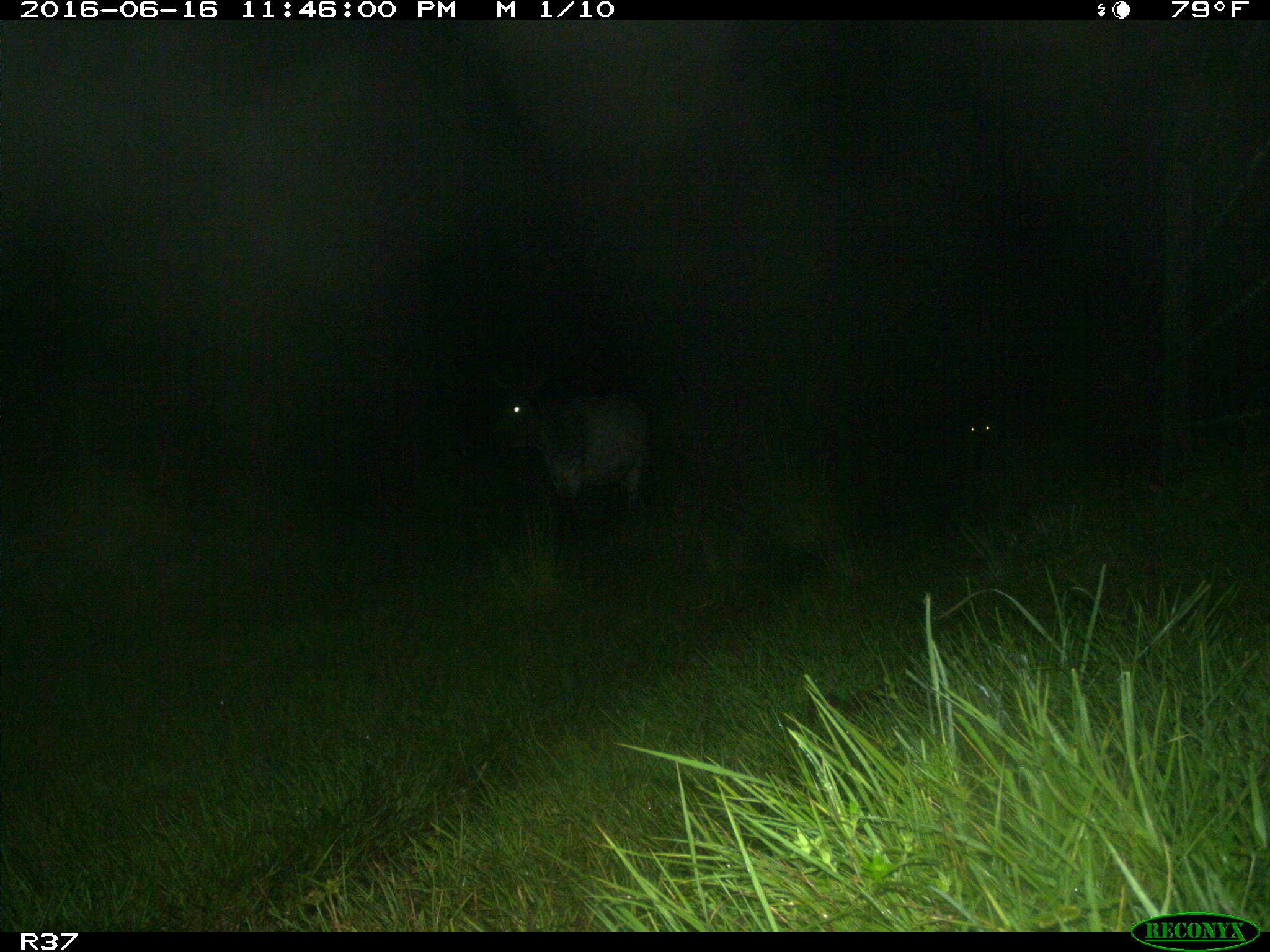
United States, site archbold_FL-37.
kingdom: Animalia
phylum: Chordata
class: Mammalia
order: Artiodactyla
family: Bovidae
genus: Bos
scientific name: Bos taurus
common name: domestic cow